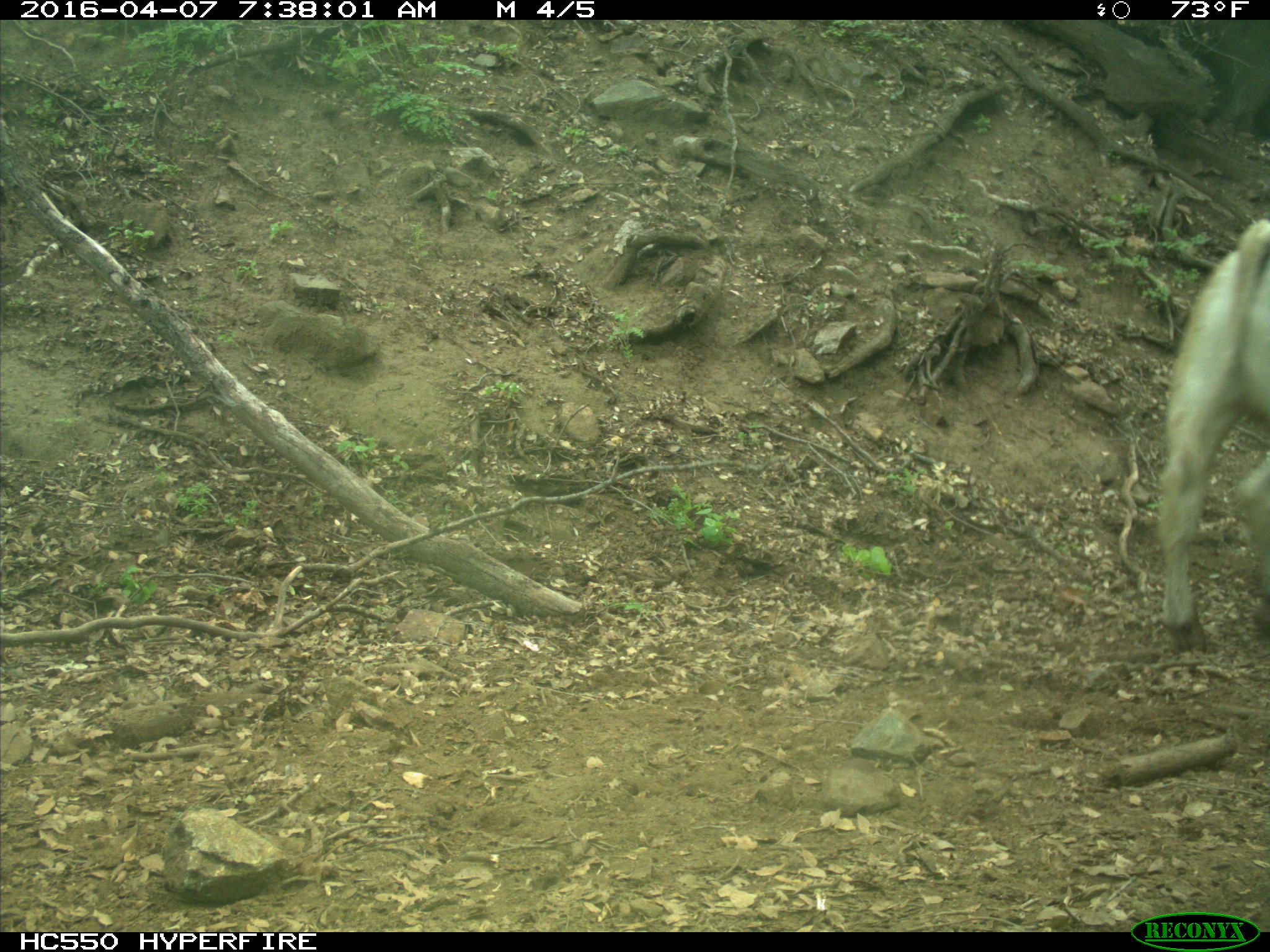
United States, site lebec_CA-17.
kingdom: Animalia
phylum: Chordata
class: Mammalia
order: Artiodactyla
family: Bovidae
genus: Bos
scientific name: Bos taurus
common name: domestic cow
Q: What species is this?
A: Bos taurus (domestic cow).